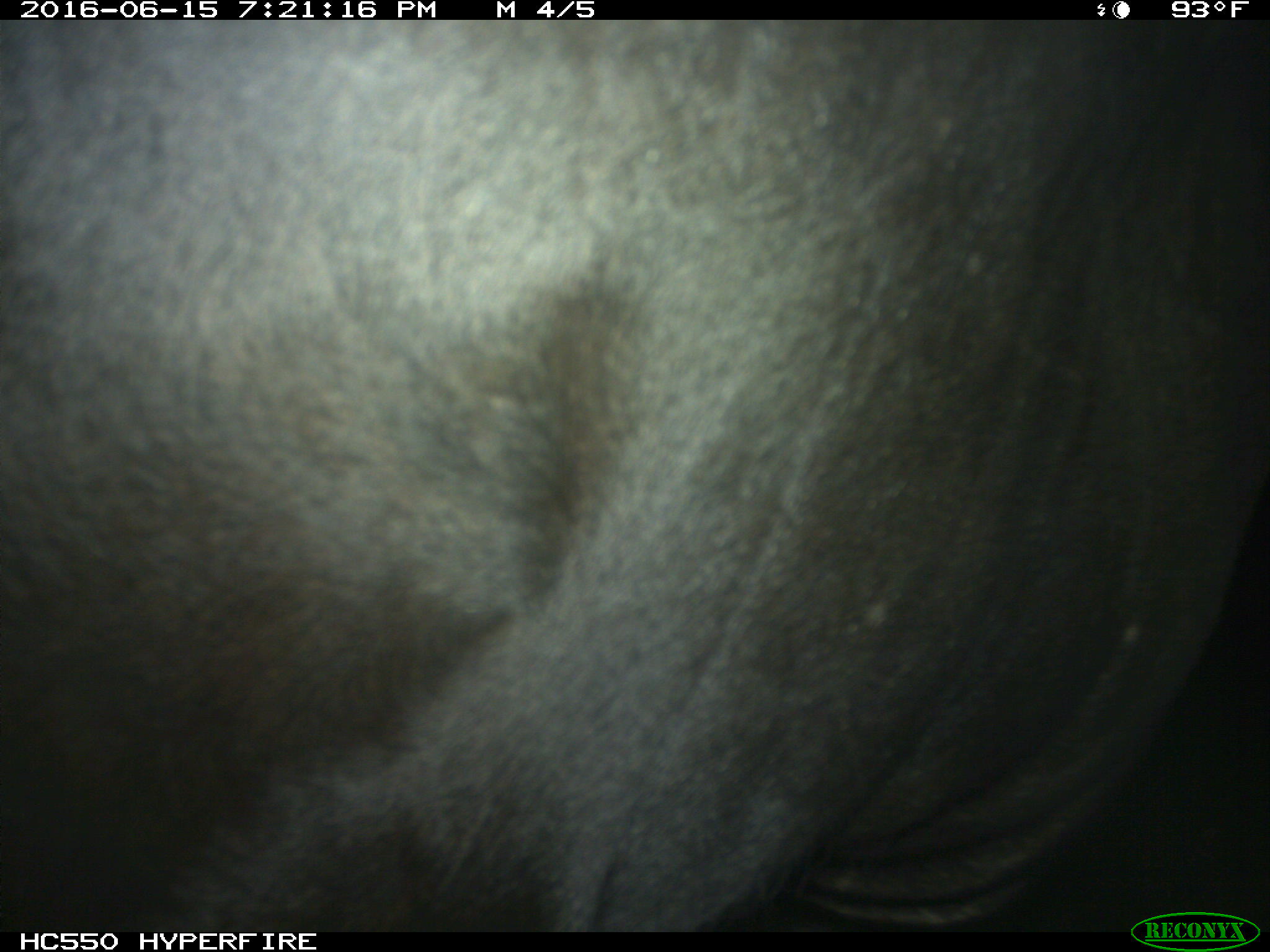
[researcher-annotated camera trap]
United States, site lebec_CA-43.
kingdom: Animalia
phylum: Chordata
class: Mammalia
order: Artiodactyla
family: Bovidae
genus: Bos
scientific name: Bos taurus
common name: domestic cow